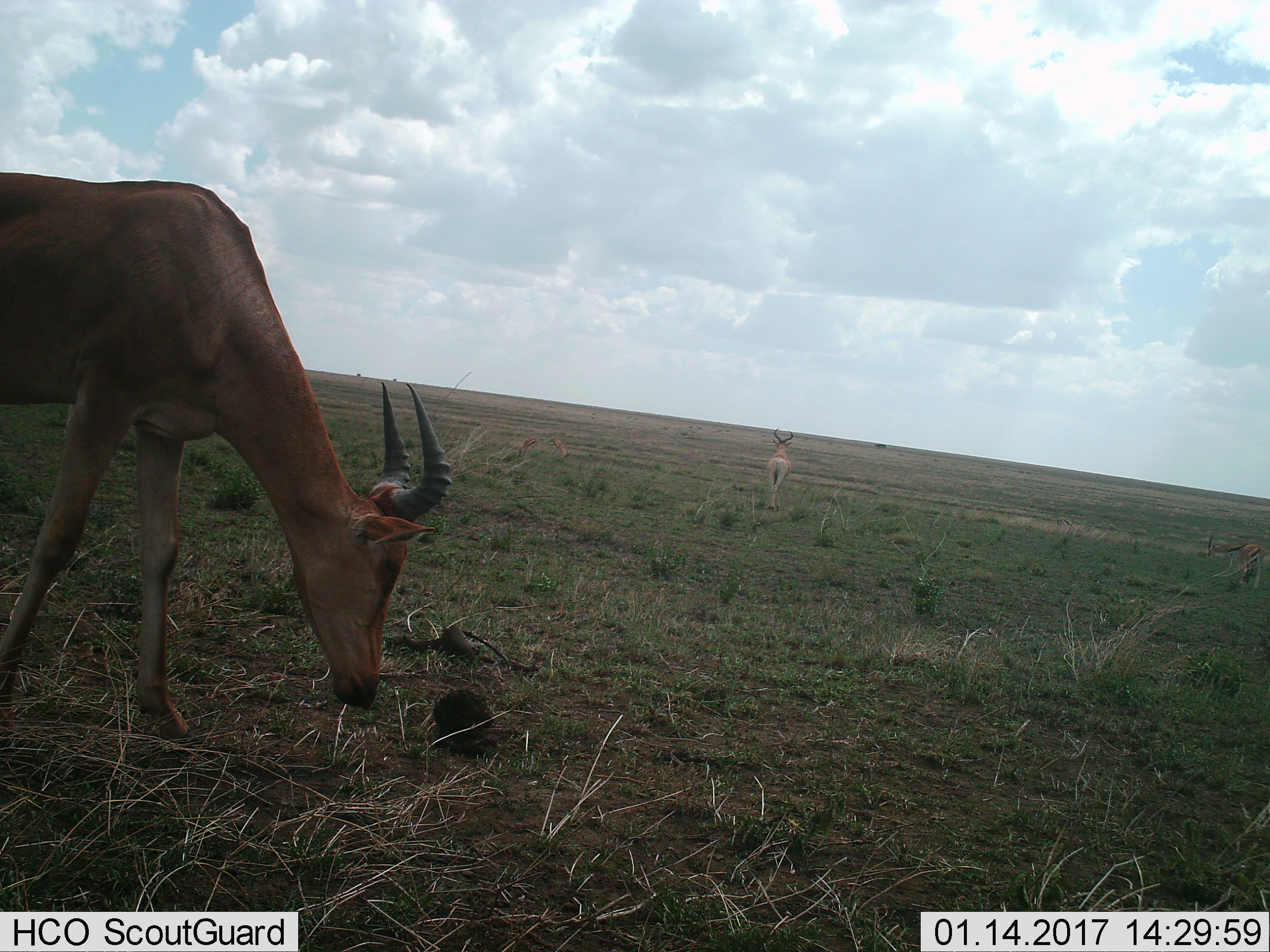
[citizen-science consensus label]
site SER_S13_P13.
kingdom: Animalia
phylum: Chordata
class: Mammalia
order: Artiodactyla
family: Bovidae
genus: Alcelaphus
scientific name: Alcelaphus buselaphus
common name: hartebeest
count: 2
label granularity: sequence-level